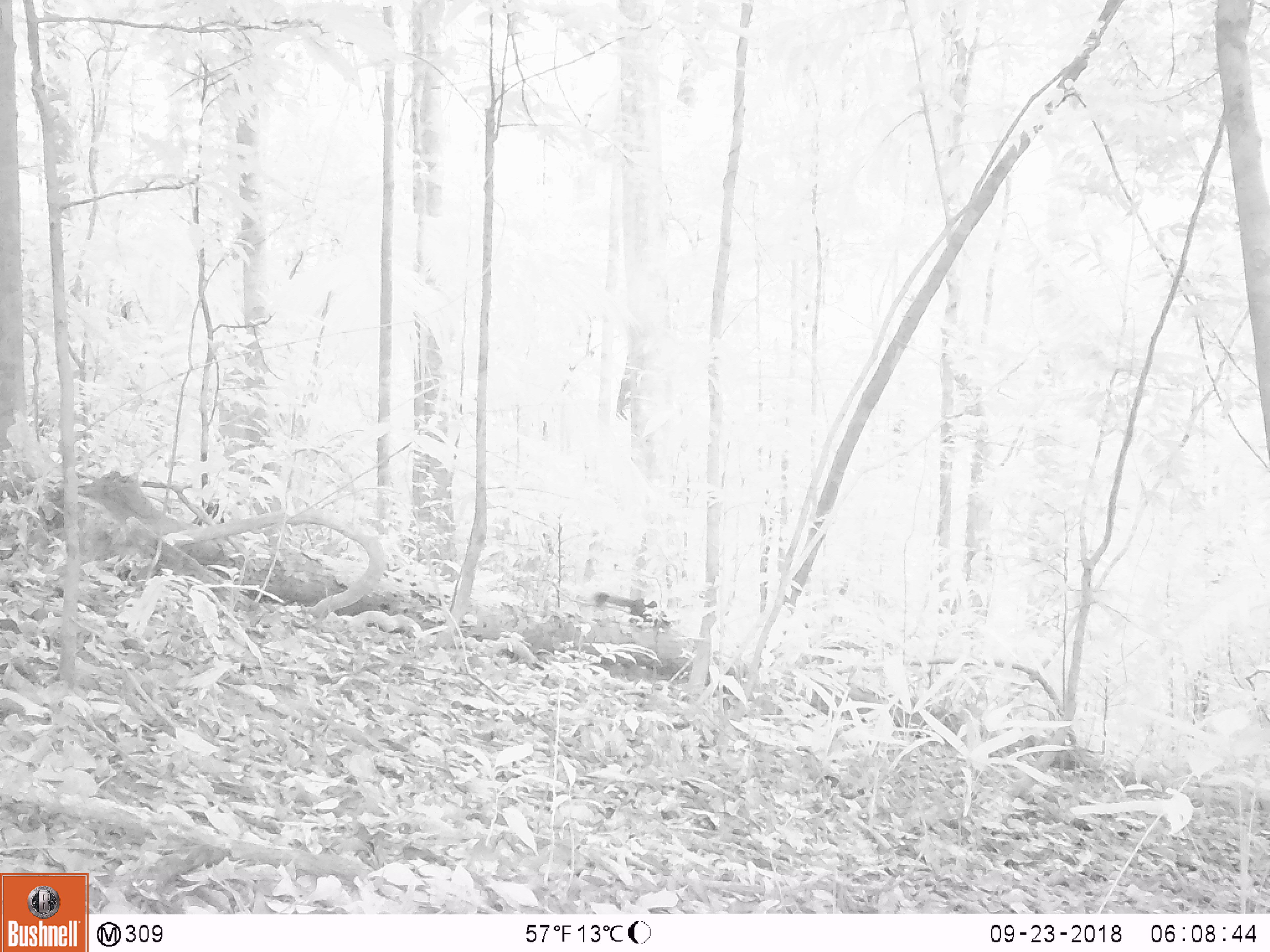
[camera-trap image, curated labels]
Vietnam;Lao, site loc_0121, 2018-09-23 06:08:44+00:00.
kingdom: Animalia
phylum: Chordata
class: Mammalia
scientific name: Mammalia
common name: mammal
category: unidentified small mammal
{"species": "unidentified small mammal (mammal) (Mammalia)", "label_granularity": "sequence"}